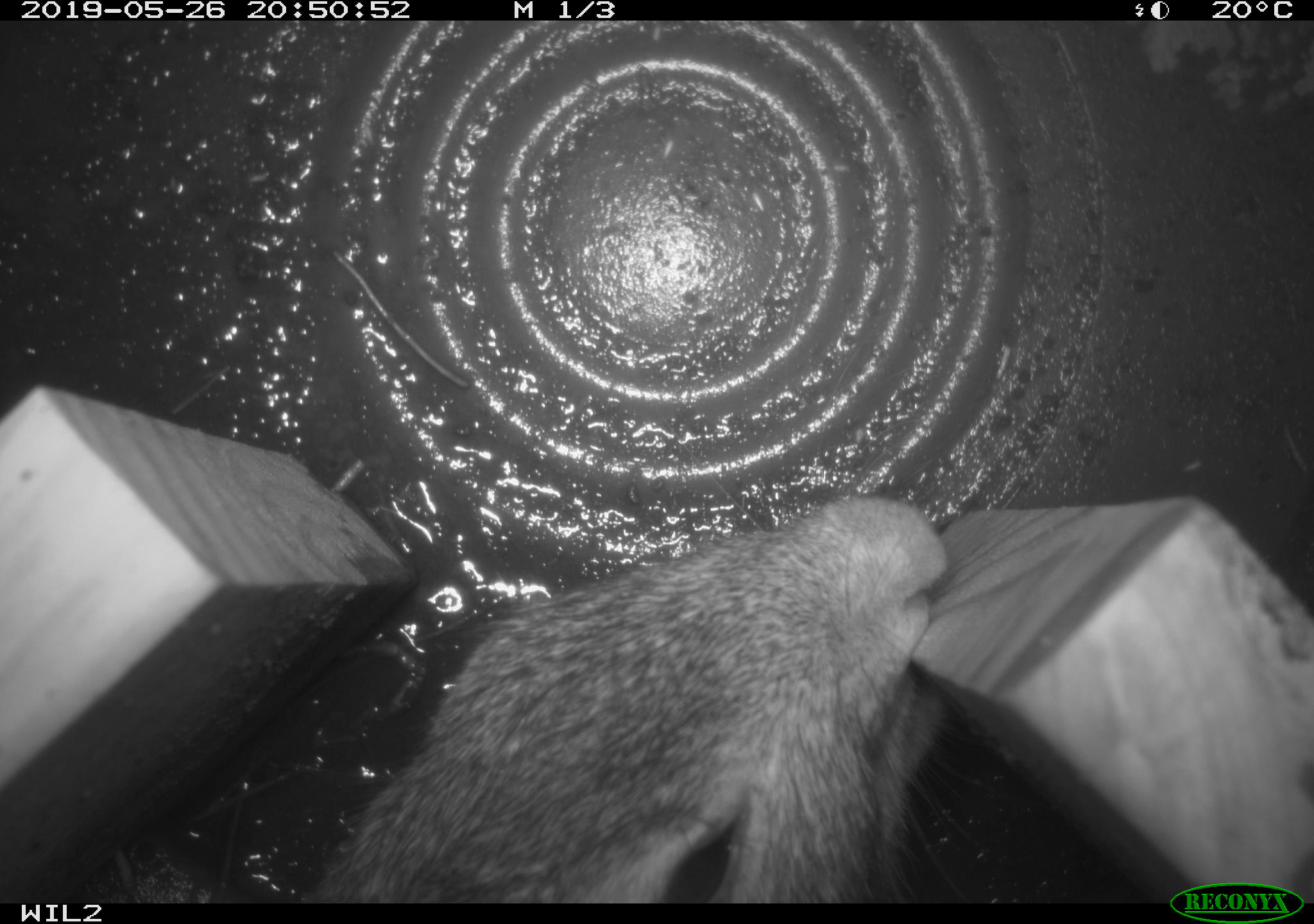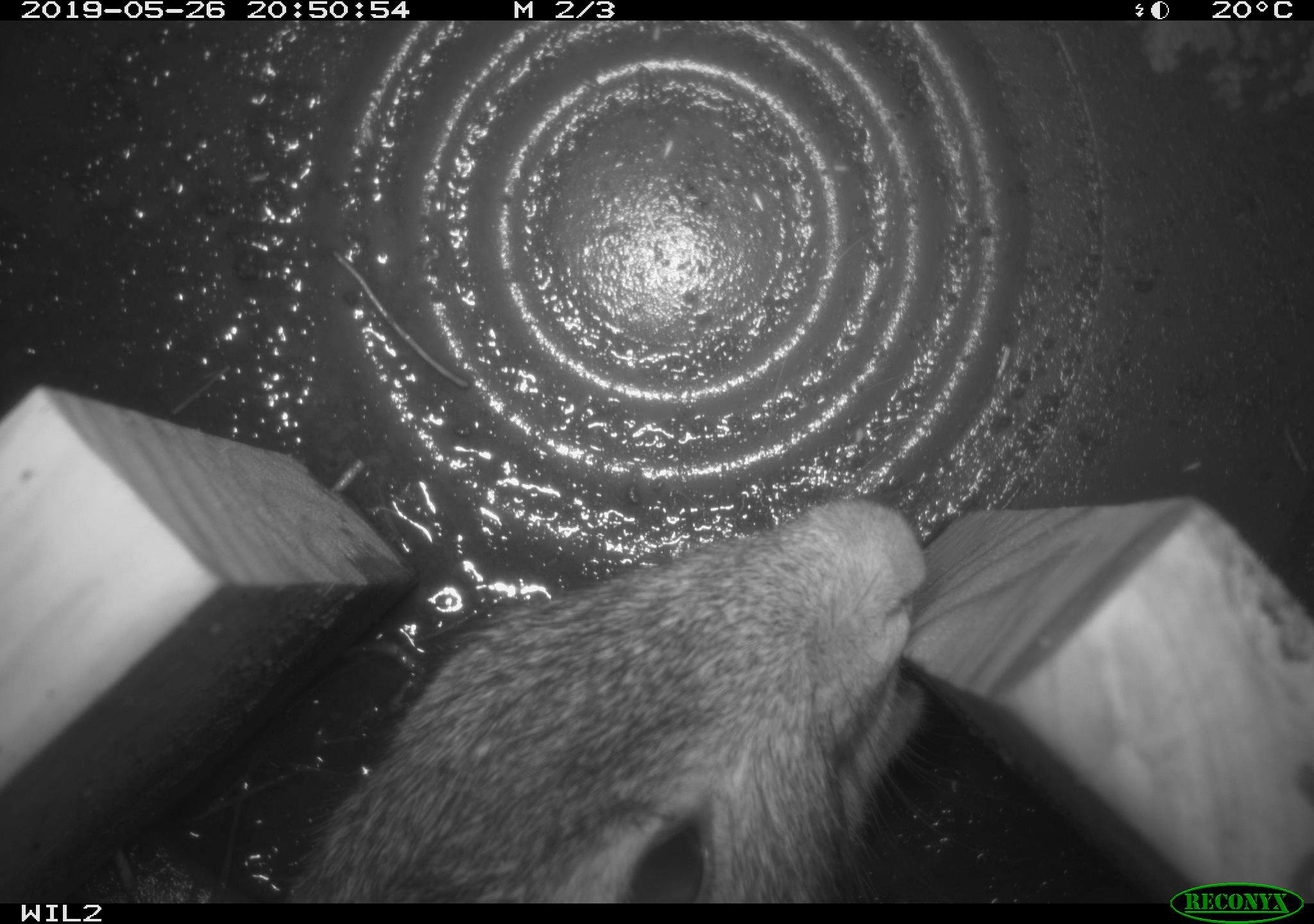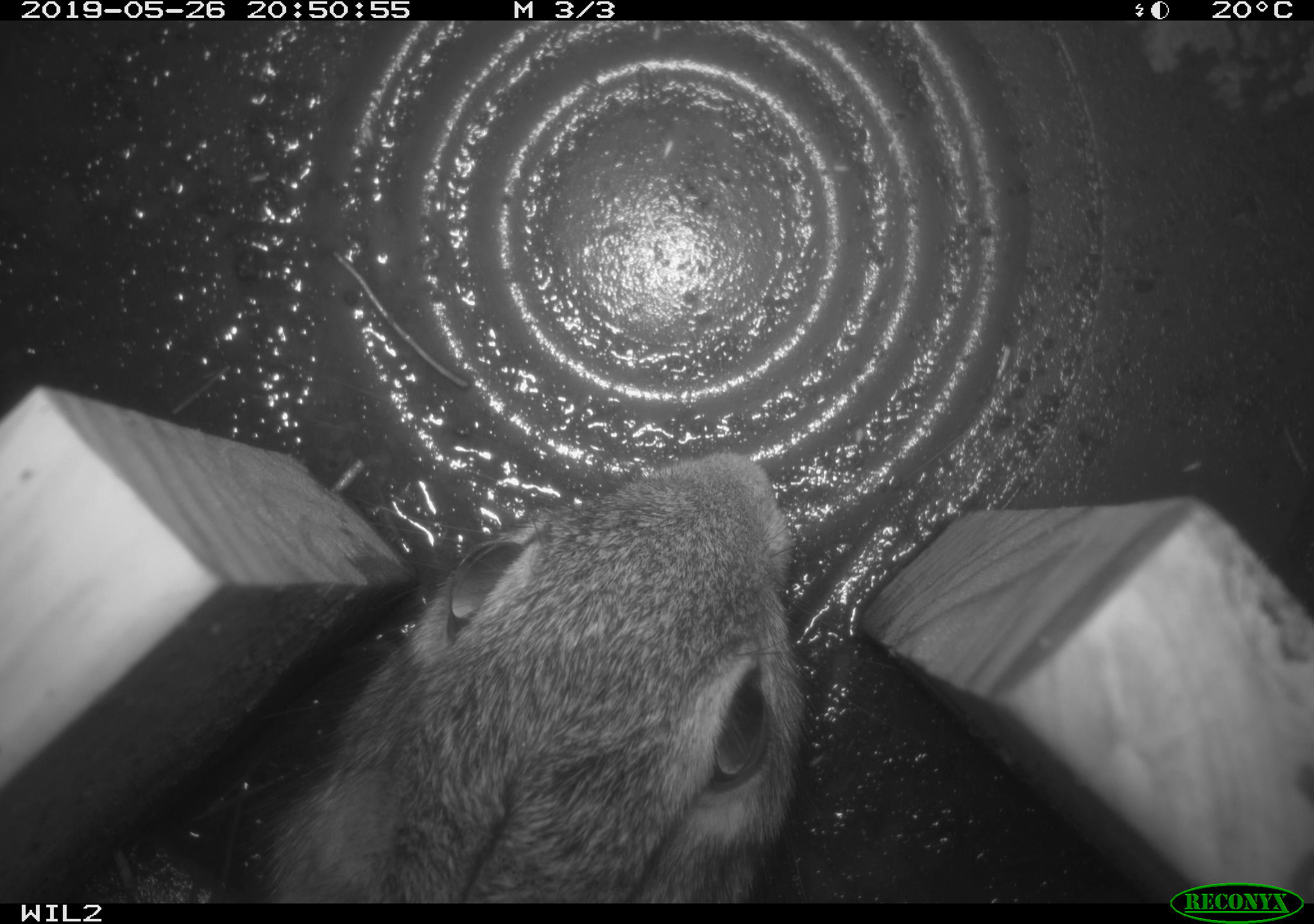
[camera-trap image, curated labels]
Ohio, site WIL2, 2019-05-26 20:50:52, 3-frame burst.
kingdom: Animalia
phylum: Chordata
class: Mammalia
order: Lagomorpha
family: Leporidae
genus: Sylvilagus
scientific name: Sylvilagus floridanus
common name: eastern cottontail